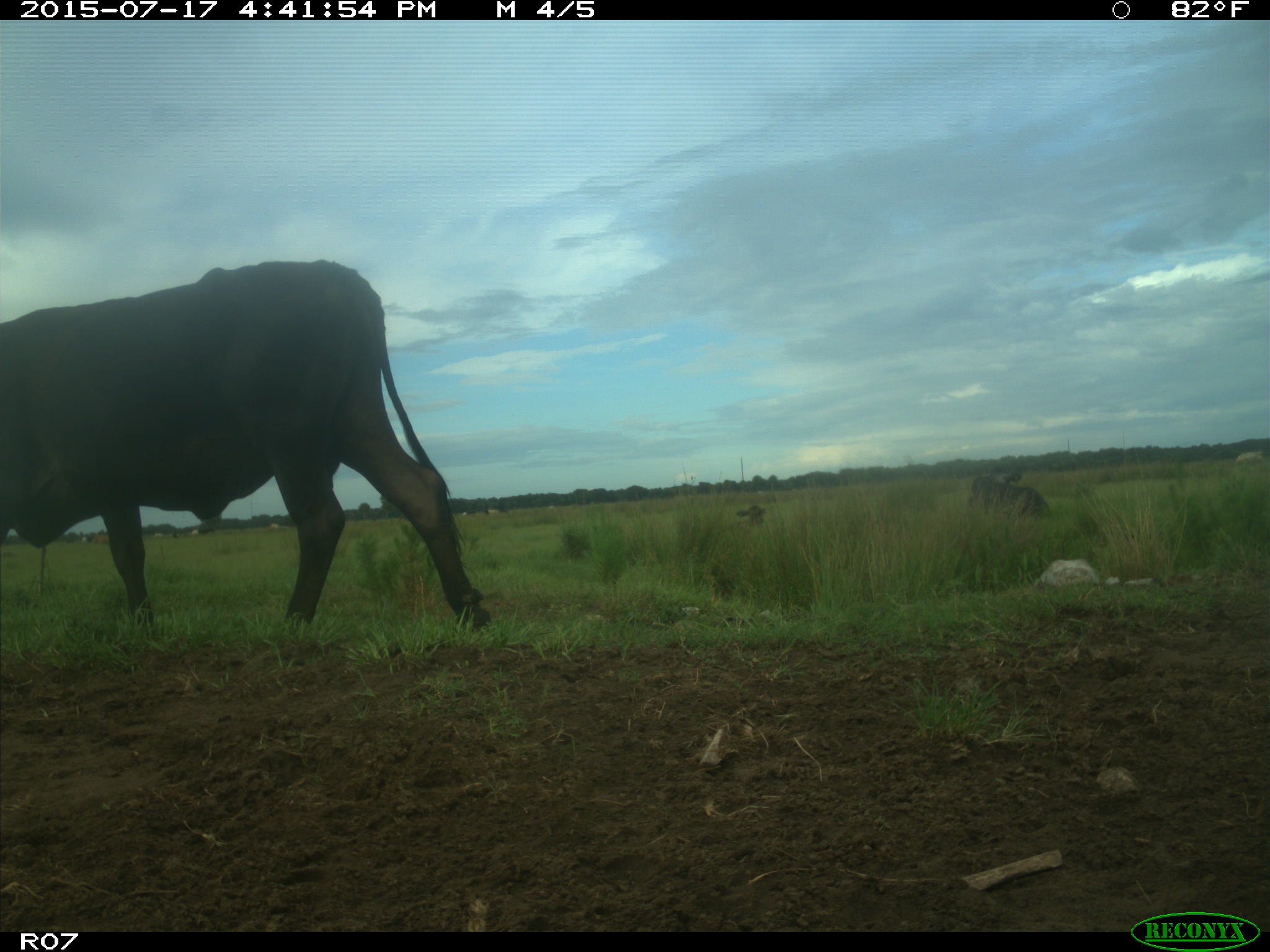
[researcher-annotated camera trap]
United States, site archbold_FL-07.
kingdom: Animalia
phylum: Chordata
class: Mammalia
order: Artiodactyla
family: Bovidae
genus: Bos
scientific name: Bos taurus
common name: domestic cow